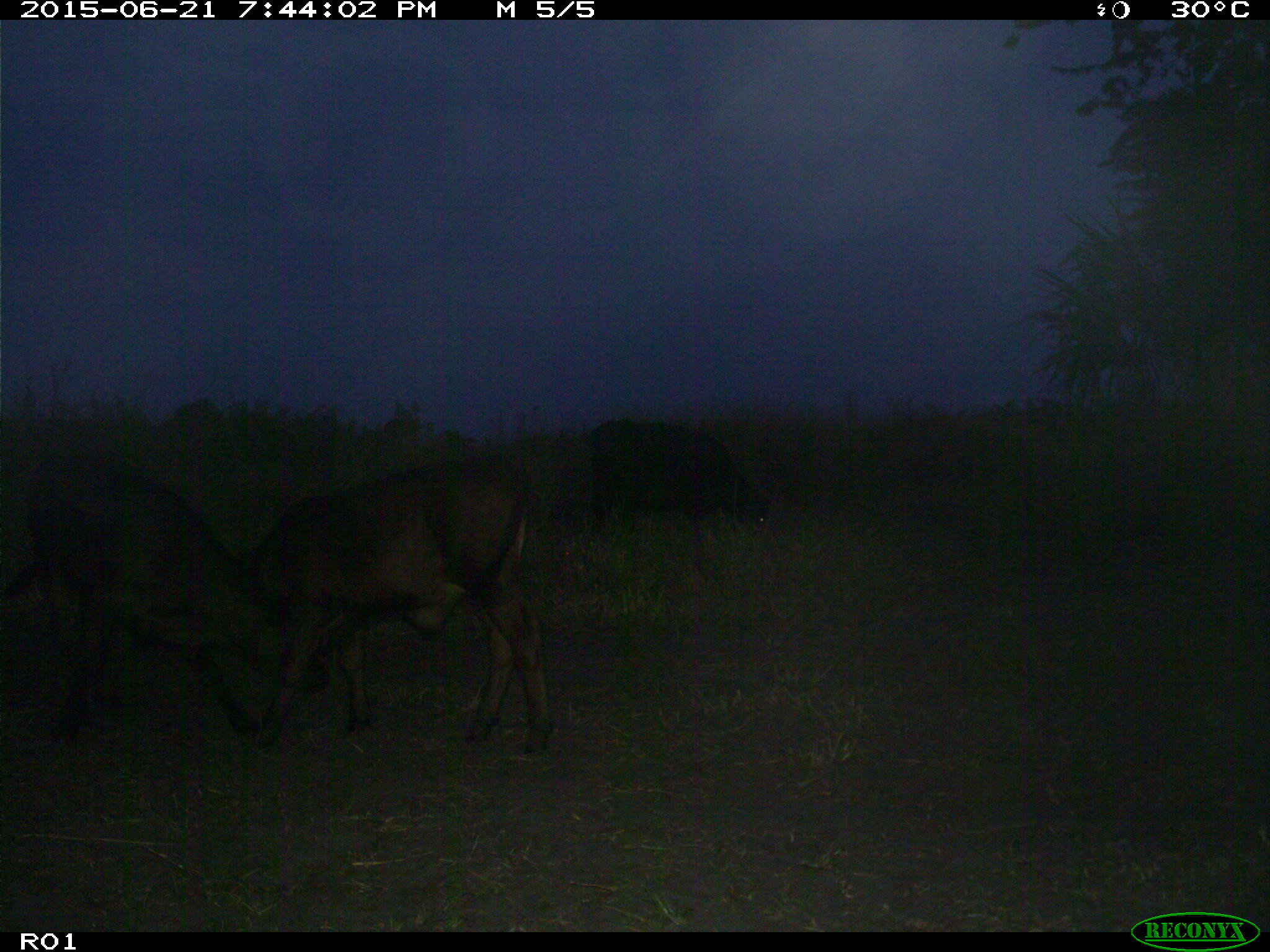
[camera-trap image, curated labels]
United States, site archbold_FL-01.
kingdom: Animalia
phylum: Chordata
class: Mammalia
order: Artiodactyla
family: Bovidae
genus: Bos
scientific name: Bos taurus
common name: domestic cow